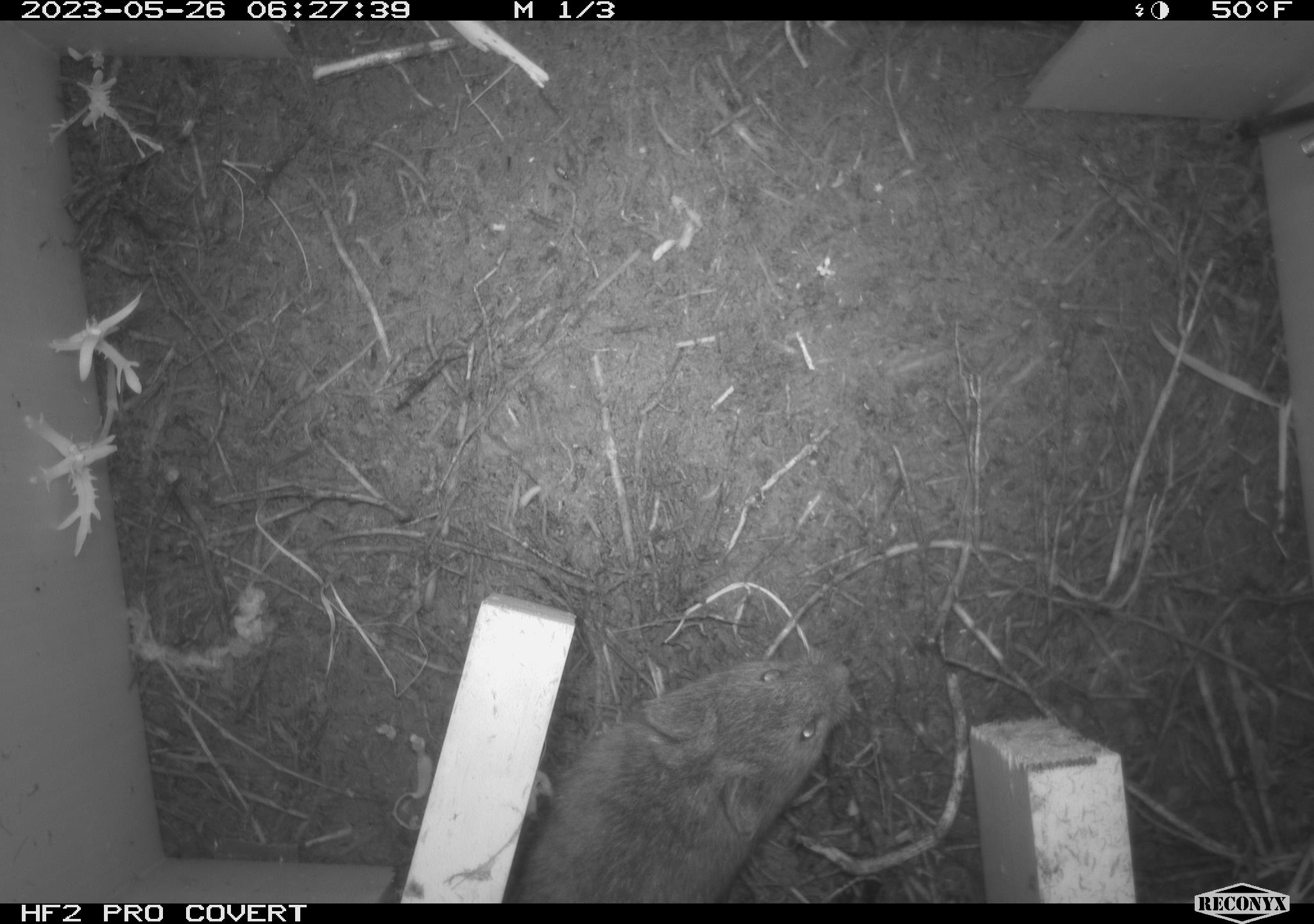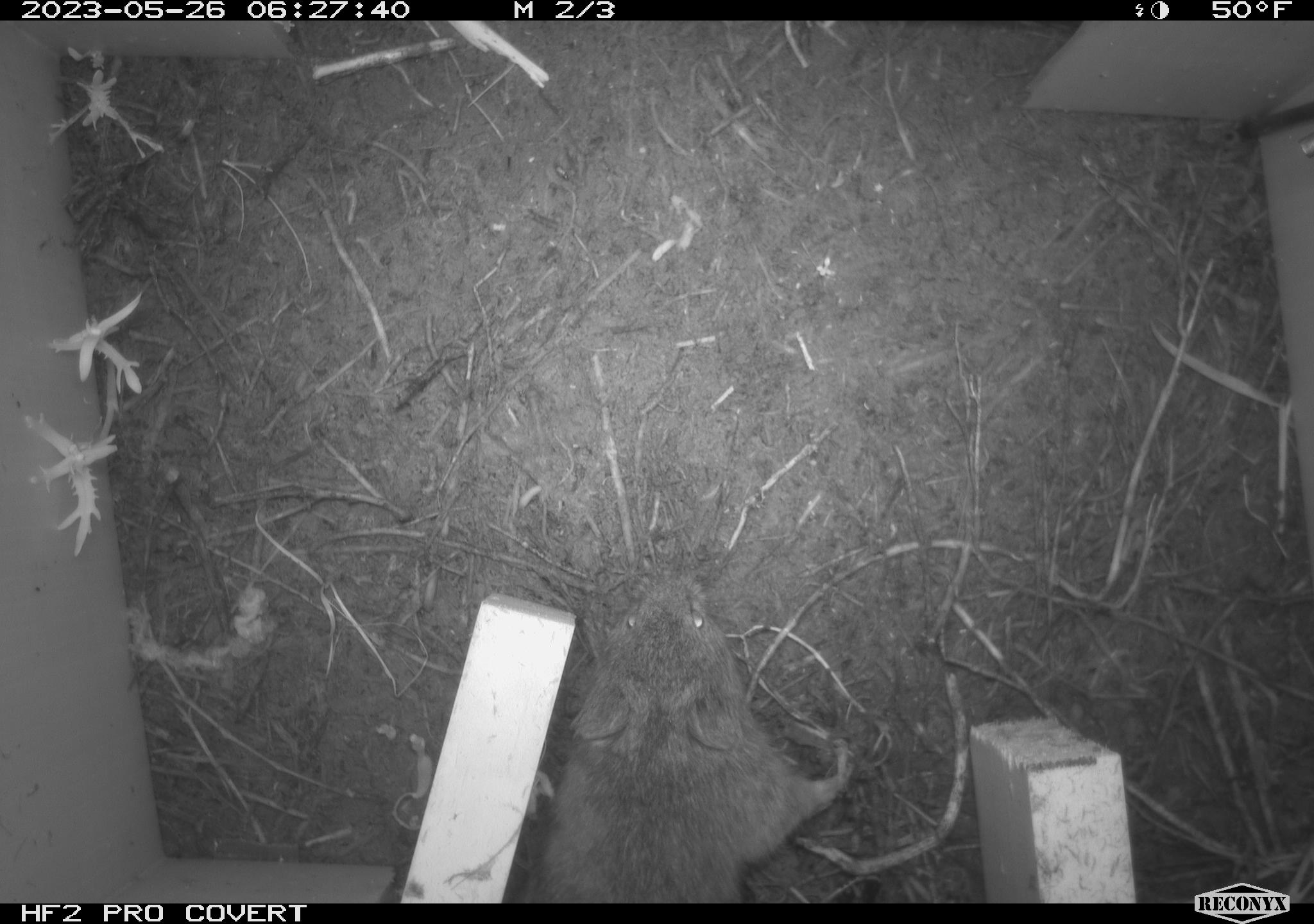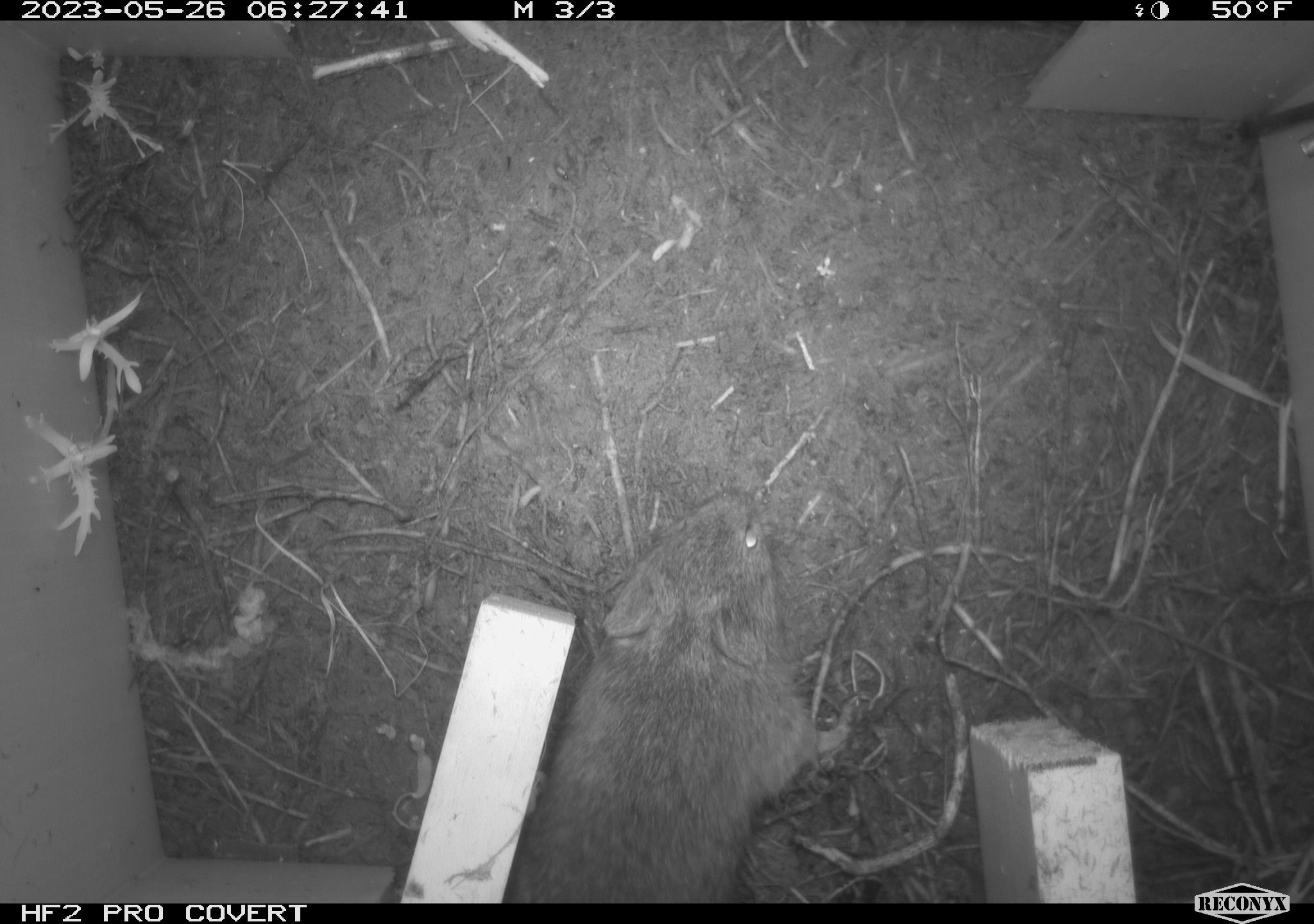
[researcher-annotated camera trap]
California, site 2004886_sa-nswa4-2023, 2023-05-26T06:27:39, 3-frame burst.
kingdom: Animalia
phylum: Chordata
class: Mammalia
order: Rodentia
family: Cricetidae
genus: Microtus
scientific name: Microtus californicus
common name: california vole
California vole (Microtus californicus).